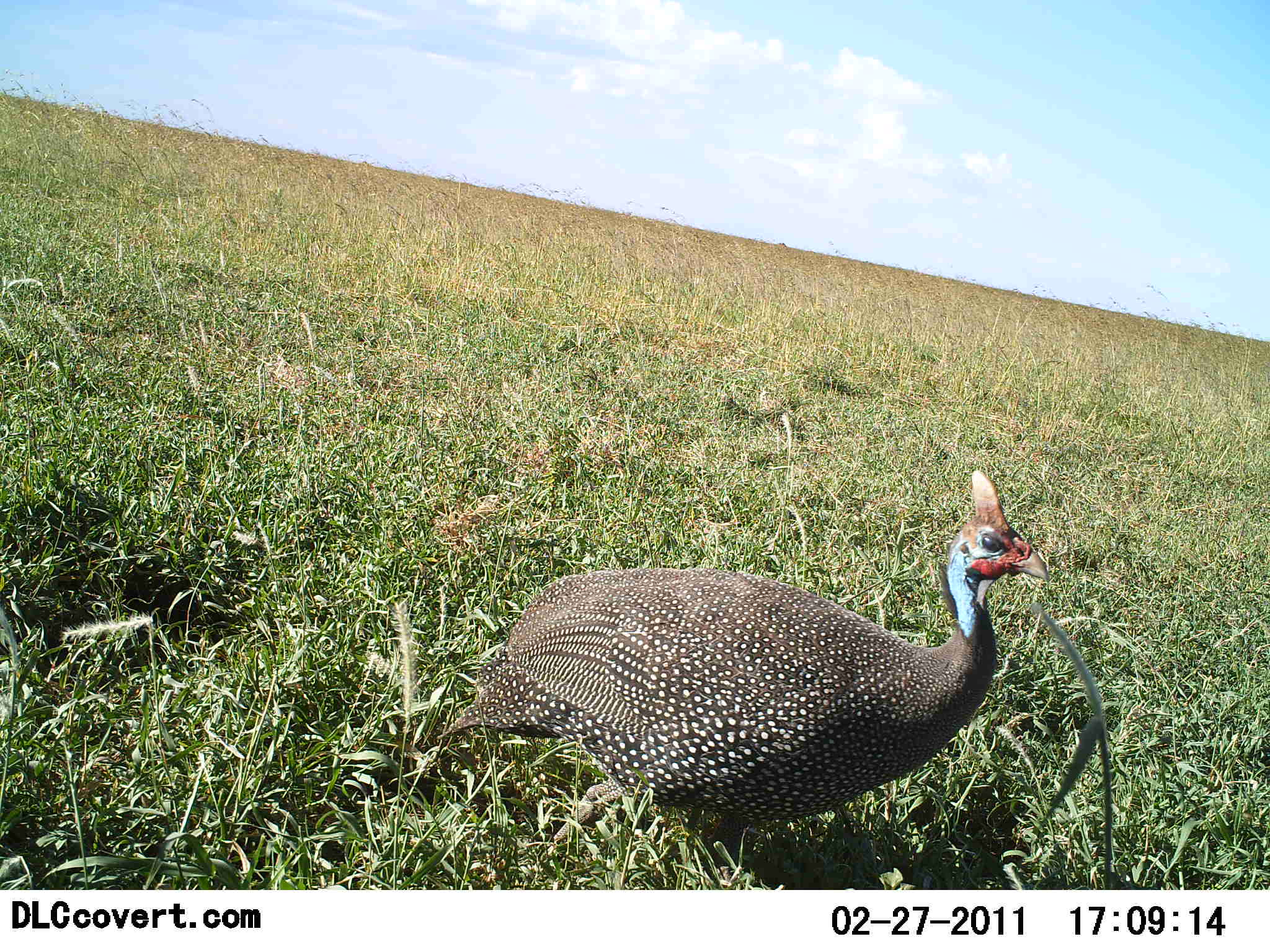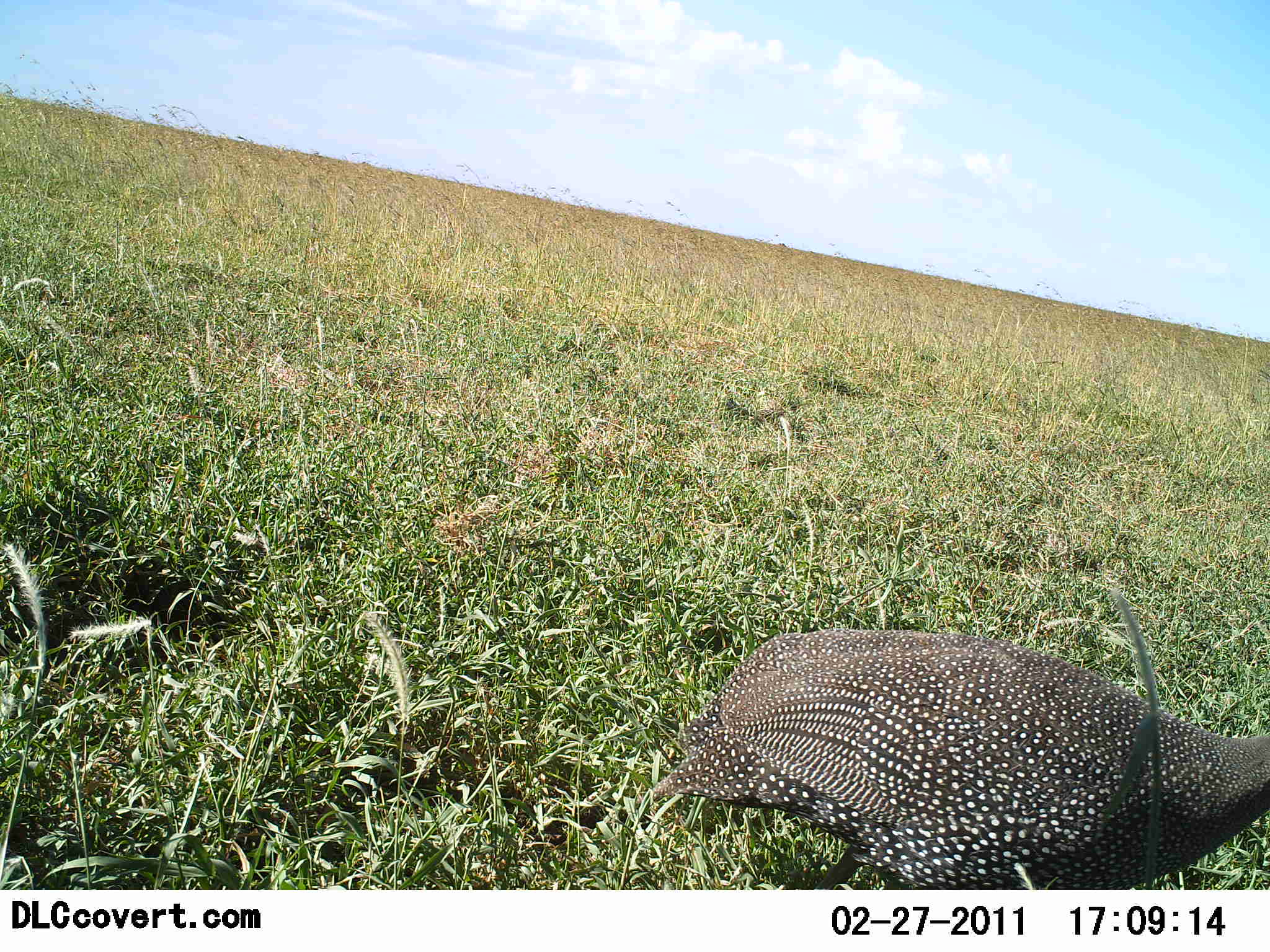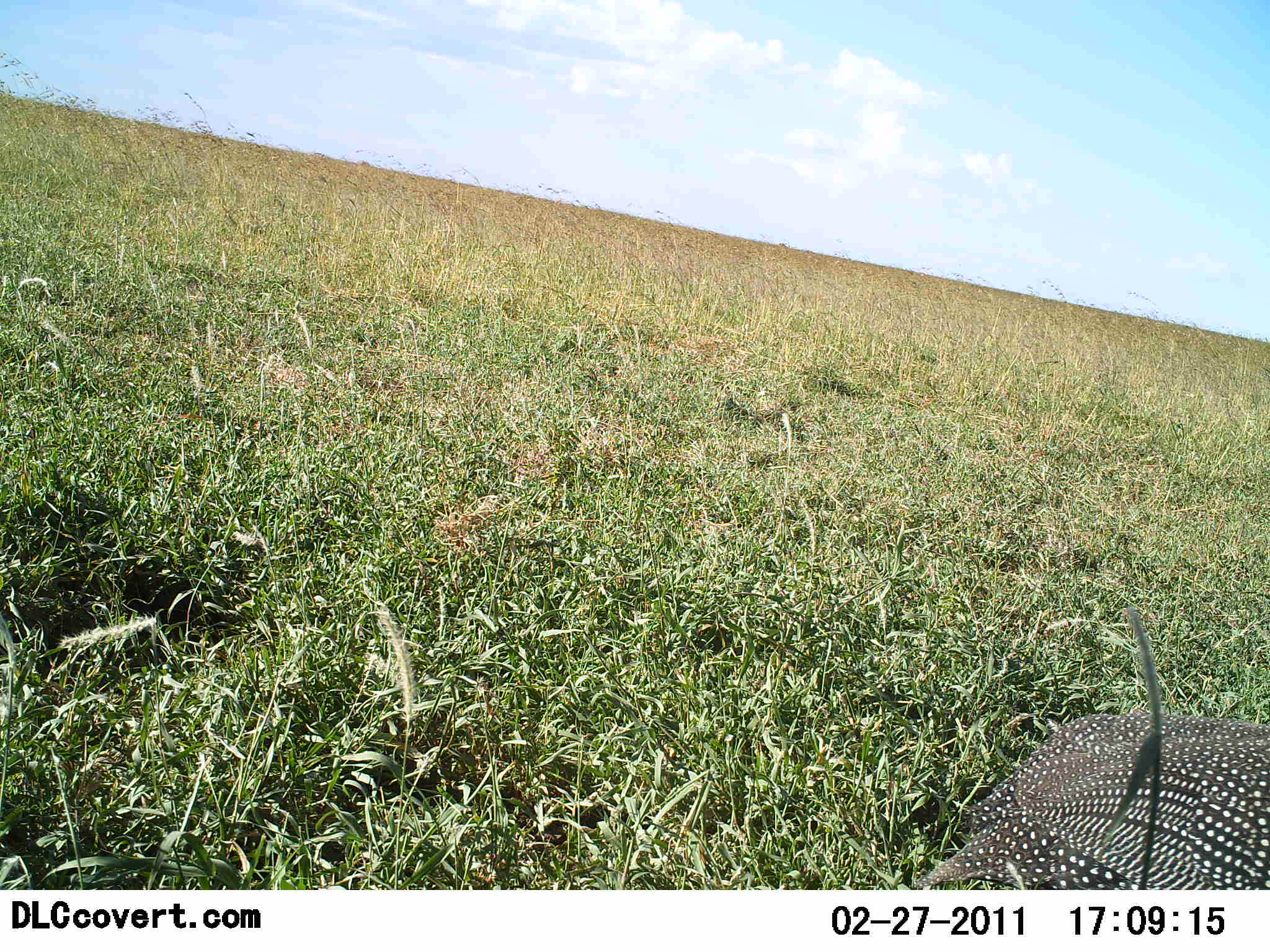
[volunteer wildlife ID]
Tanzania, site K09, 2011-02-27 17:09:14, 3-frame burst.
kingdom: Animalia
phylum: Chordata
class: Aves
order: Galliformes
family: Numididae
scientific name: Numididae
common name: guinea fowl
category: guineafowl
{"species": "guineafowl (guinea fowl) (Numididae)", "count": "1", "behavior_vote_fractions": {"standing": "14%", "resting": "0%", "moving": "93%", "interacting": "0%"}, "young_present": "0%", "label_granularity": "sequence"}